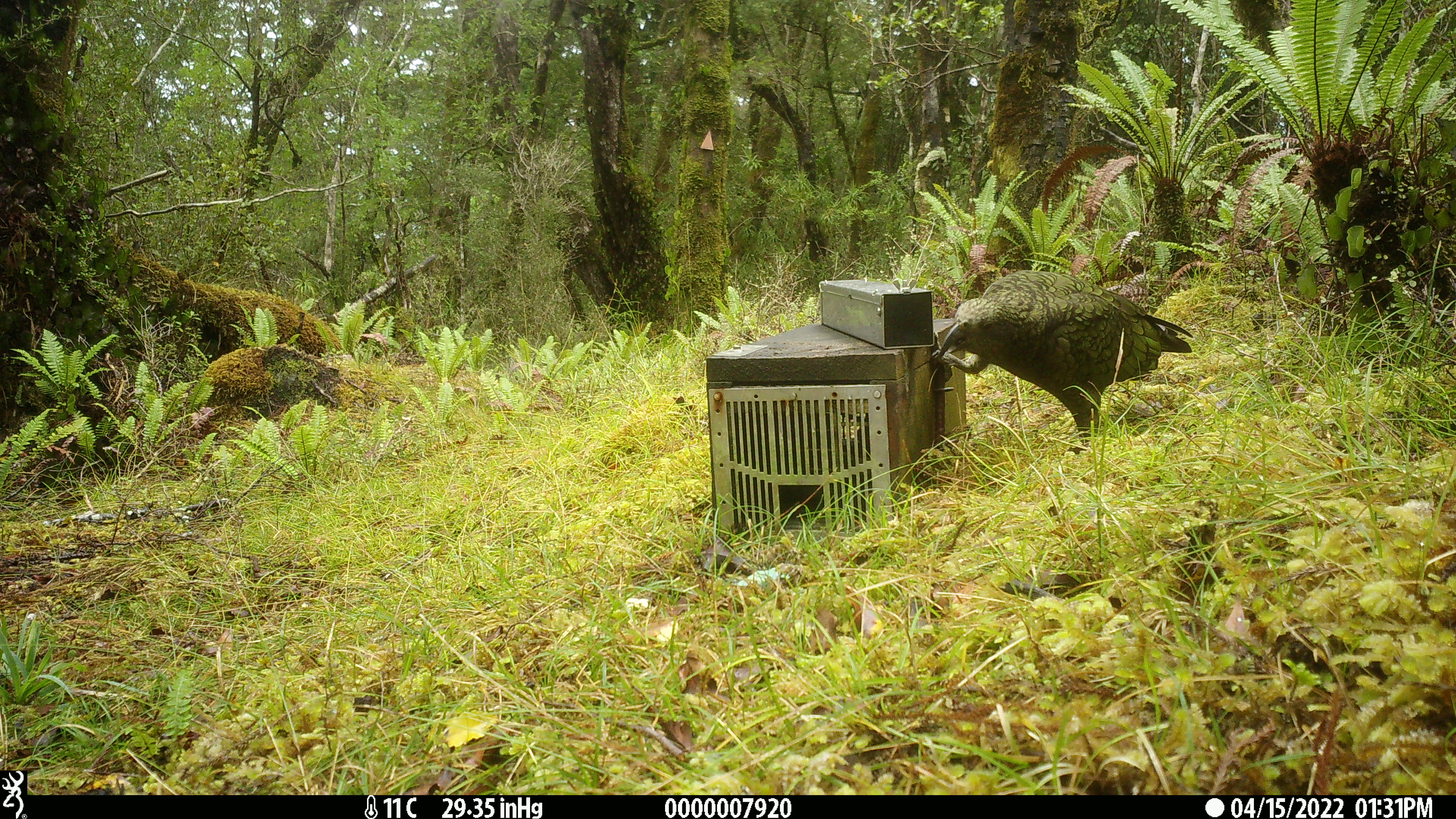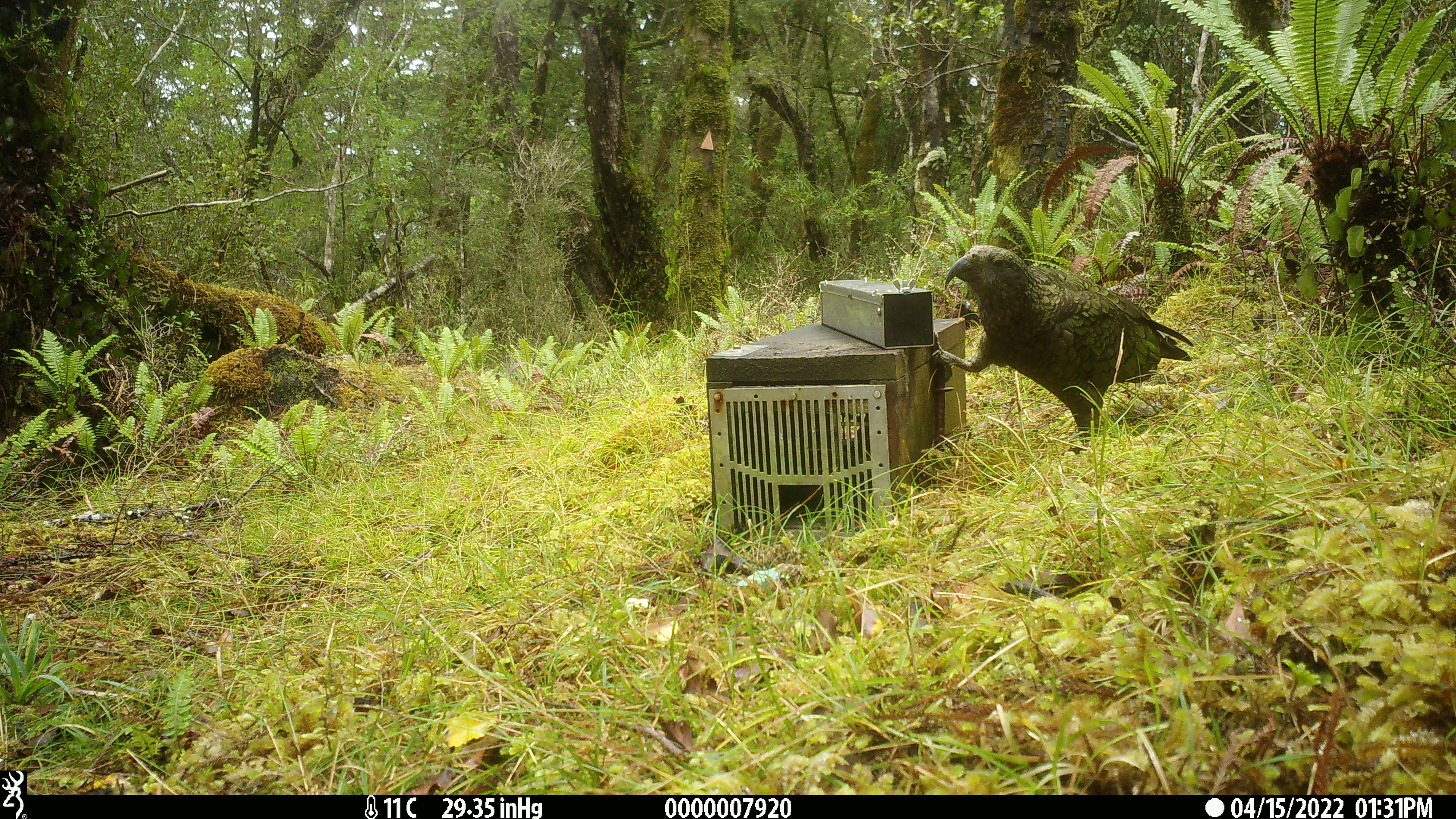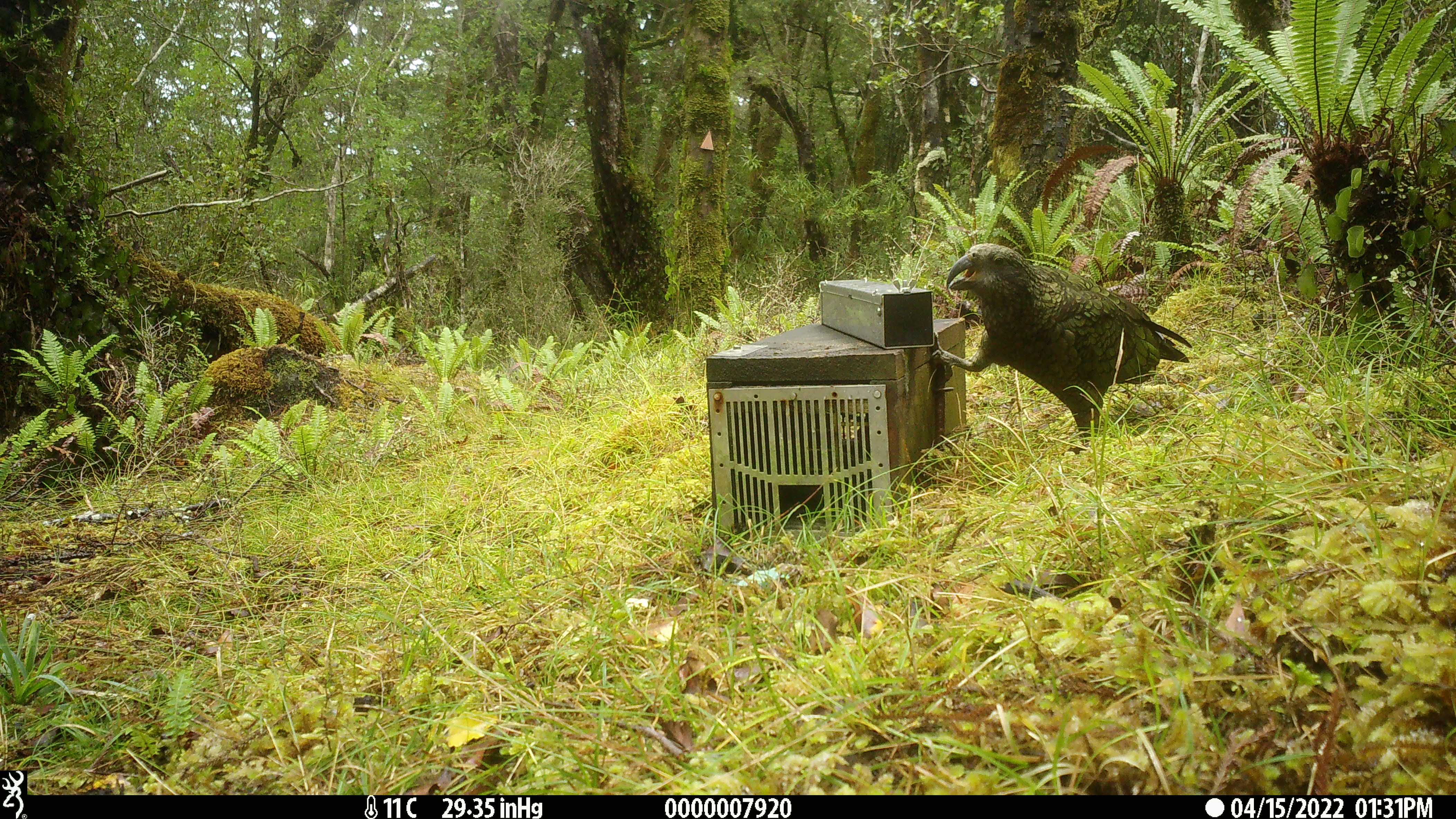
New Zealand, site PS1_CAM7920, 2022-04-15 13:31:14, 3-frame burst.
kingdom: Animalia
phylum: Chordata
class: Aves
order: Psittaciformes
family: Strigopidae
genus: Nestor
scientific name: Nestor notabilis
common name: kea